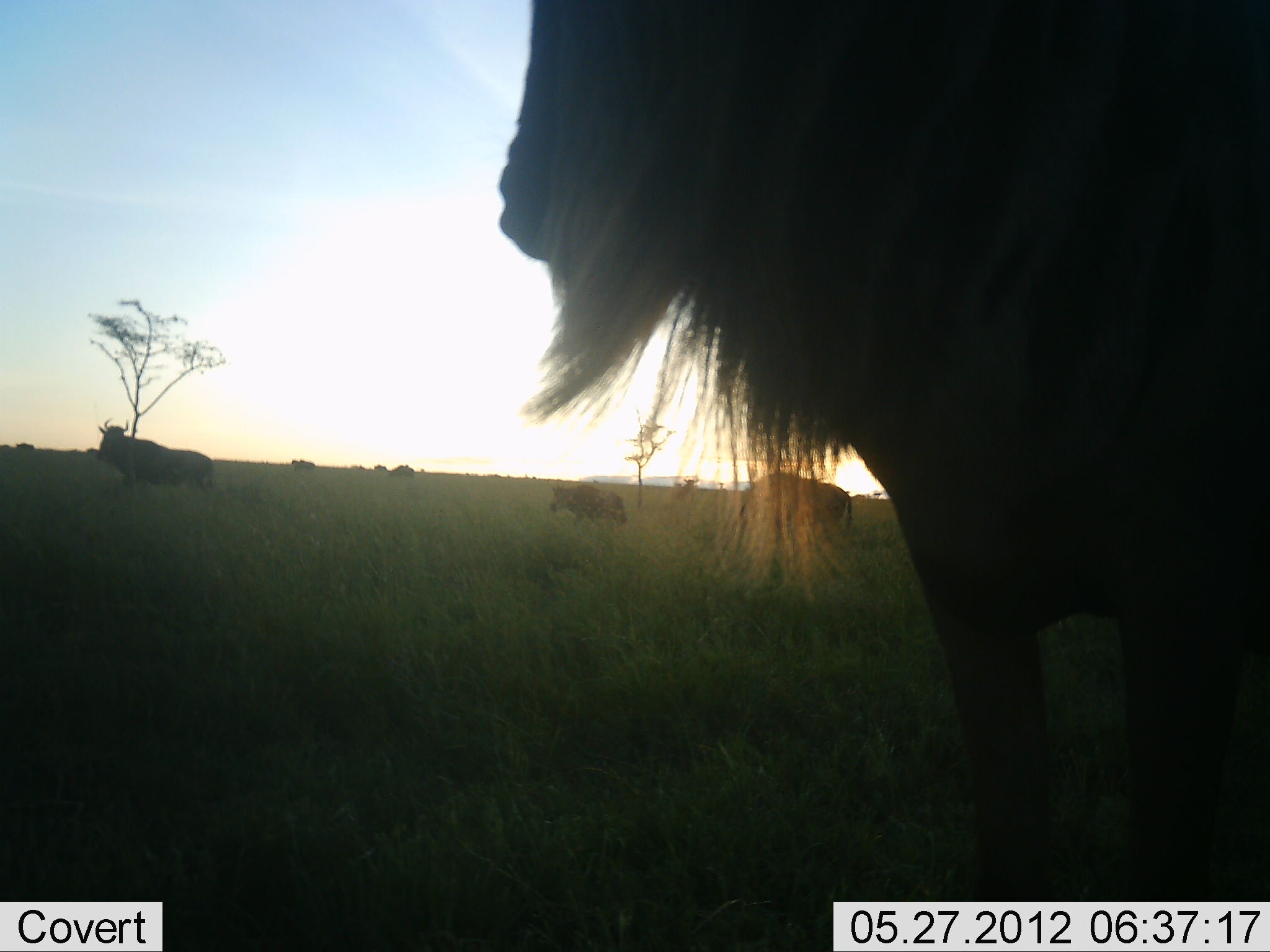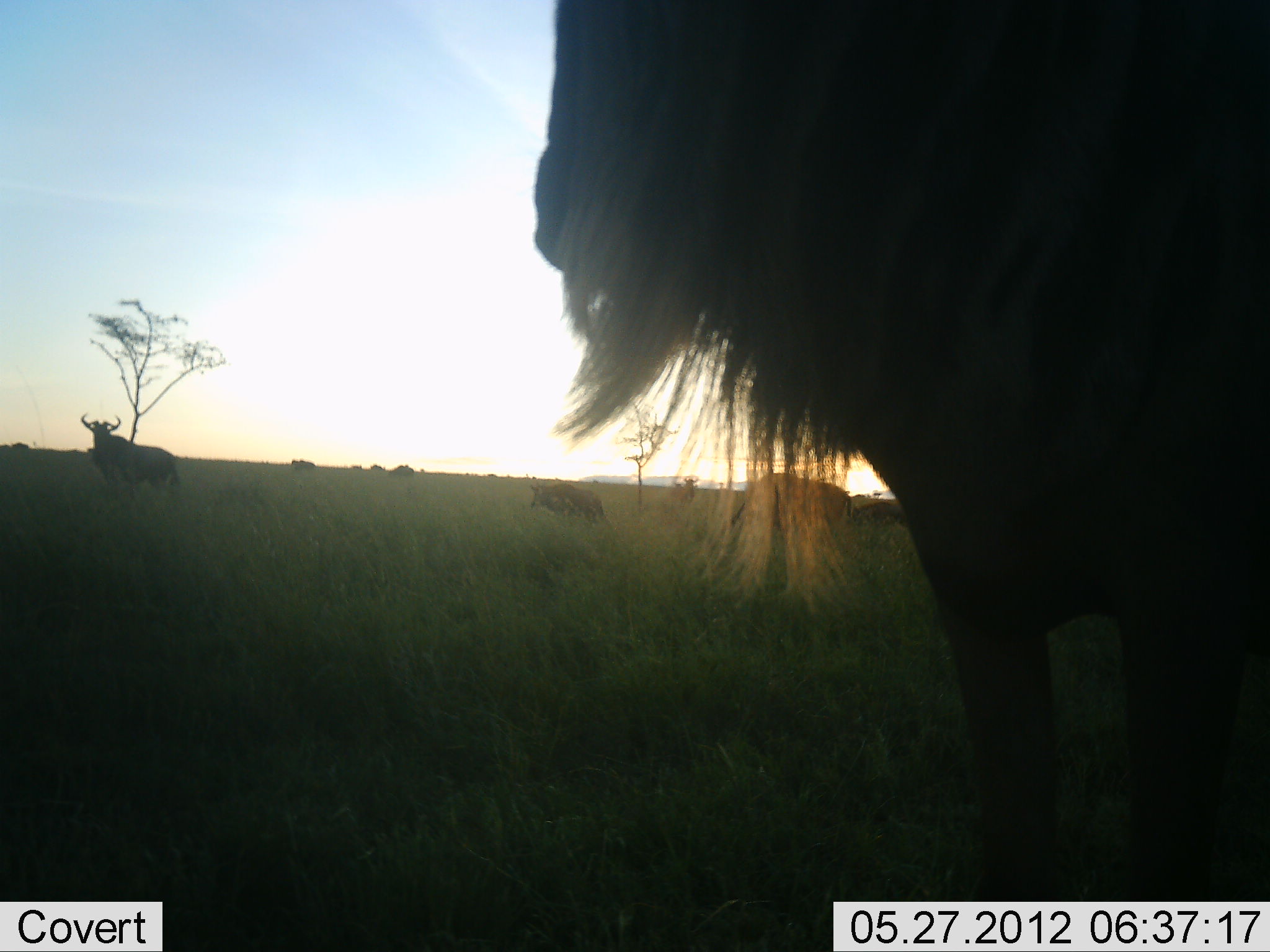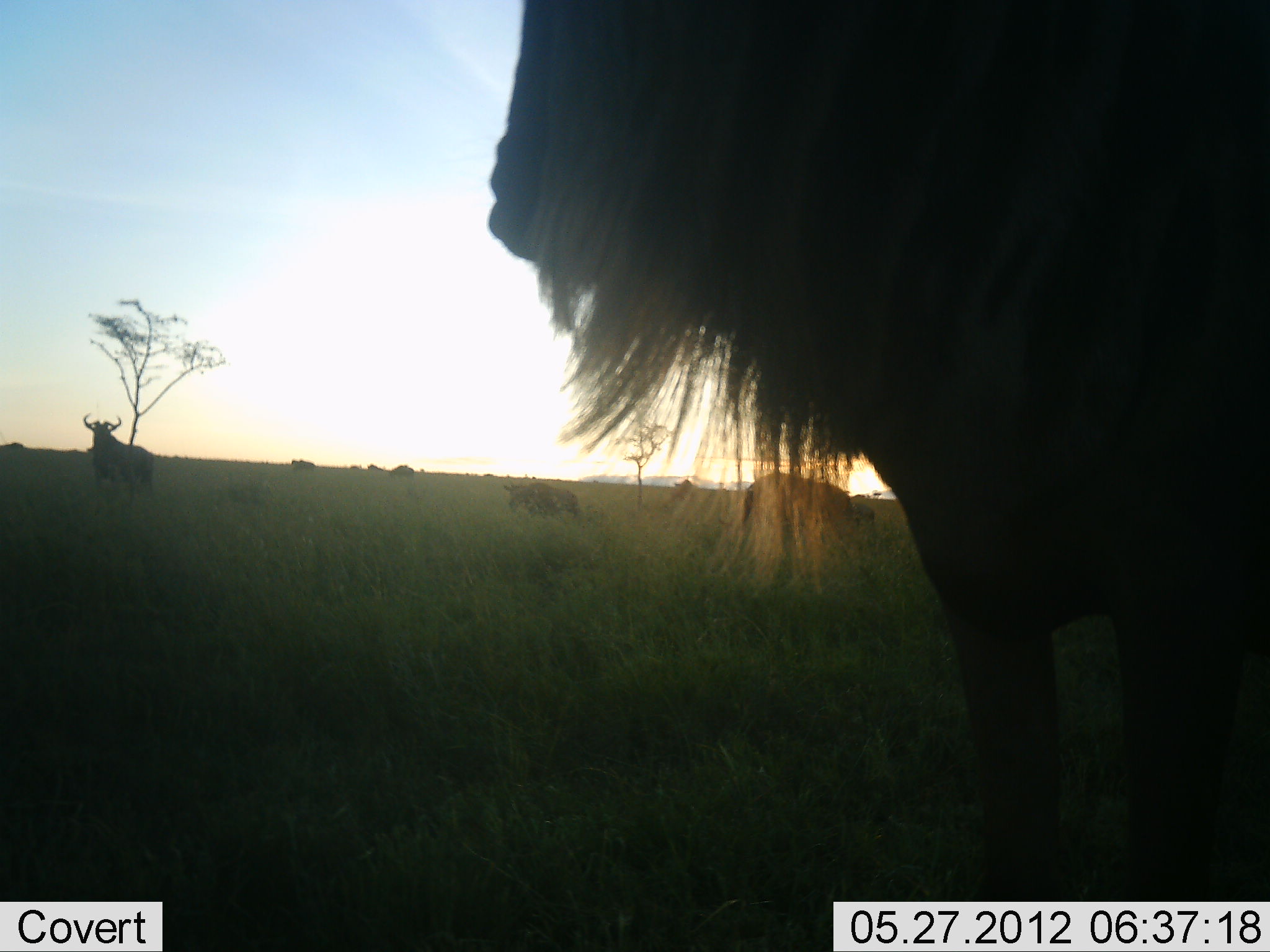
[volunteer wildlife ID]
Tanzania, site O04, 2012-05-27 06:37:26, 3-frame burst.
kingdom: Animalia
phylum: Chordata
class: Mammalia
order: Artiodactyla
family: Bovidae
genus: Connochaetes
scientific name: Connochaetes taurinus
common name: blue wildebeest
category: wildebeest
Wildebeest (blue wildebeest) (Connochaetes taurinus), count 11-50. Behavior (volunteer vote fractions): standing 80%, resting 0%, moving 80%, interacting 0%. Young present (vote fraction): 20%. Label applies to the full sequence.